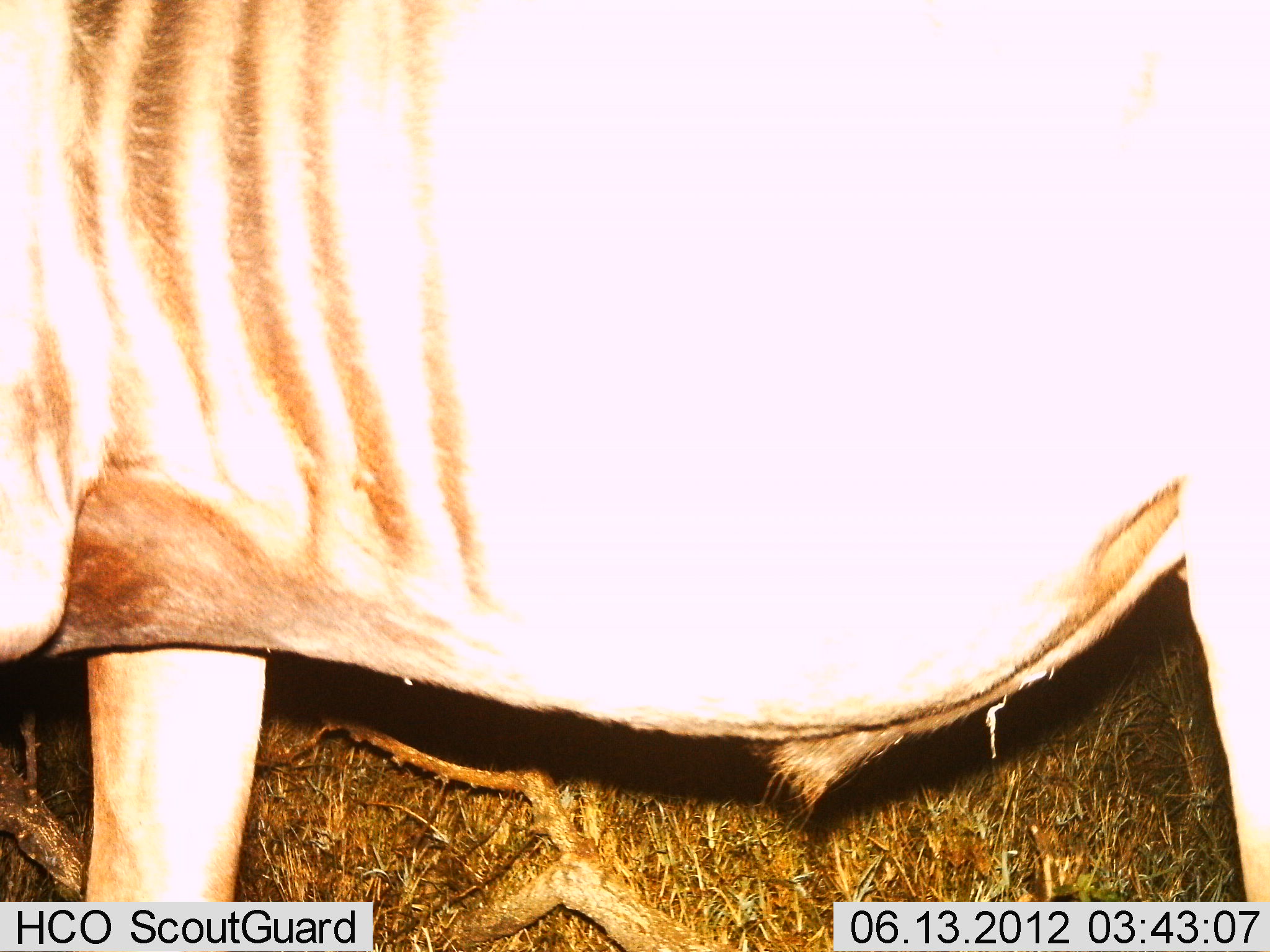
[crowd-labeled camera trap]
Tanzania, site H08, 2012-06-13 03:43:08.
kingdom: Animalia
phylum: Chordata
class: Mammalia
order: Artiodactyla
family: Bovidae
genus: Connochaetes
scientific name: Connochaetes taurinus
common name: blue wildebeest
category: wildebeest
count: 1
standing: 100%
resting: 0%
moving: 0%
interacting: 0%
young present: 0%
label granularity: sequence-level